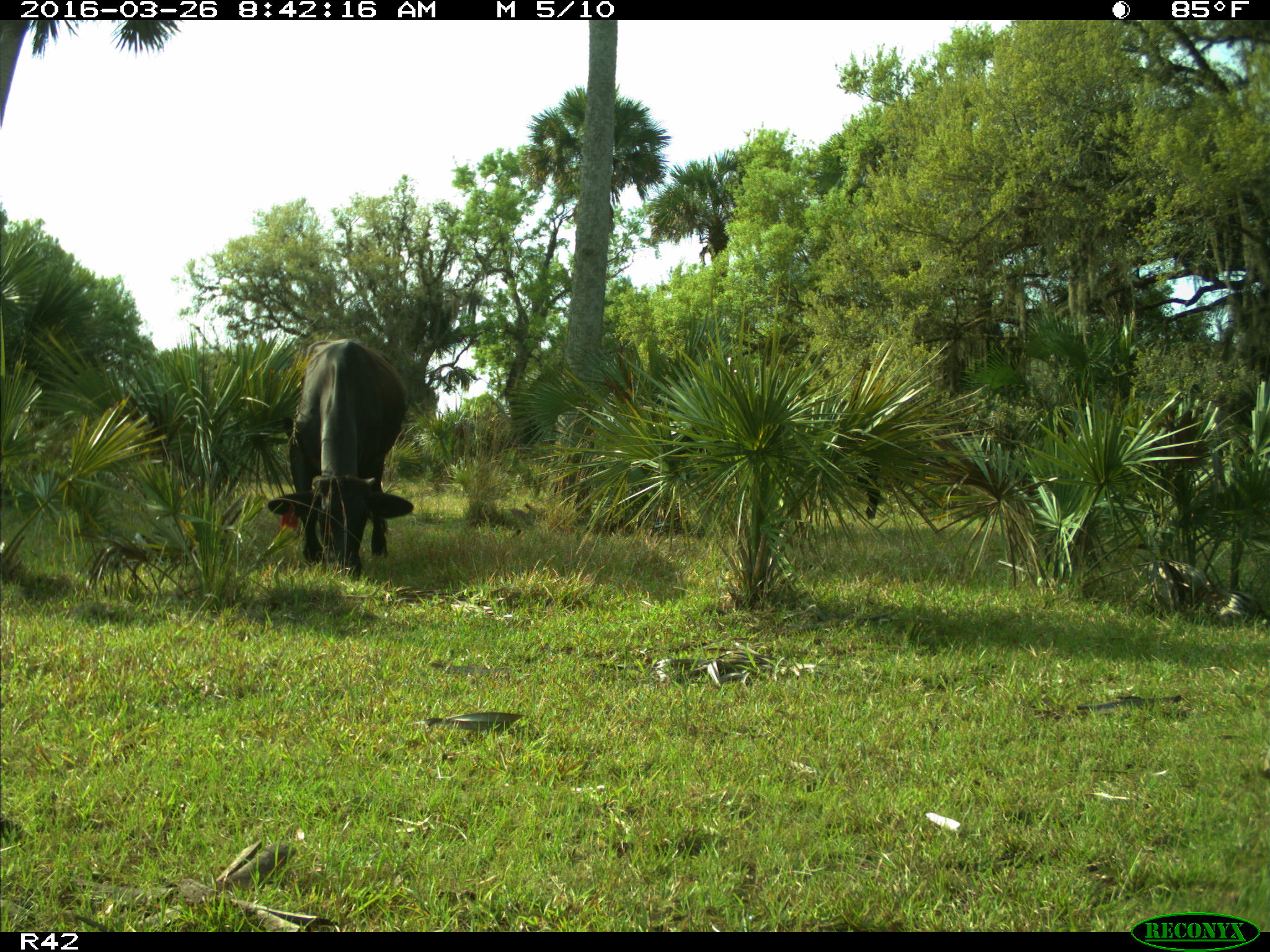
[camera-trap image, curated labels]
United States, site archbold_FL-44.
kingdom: Animalia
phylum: Chordata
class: Mammalia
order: Artiodactyla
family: Bovidae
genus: Bos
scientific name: Bos taurus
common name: domestic cow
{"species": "Bos taurus (domestic cow)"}